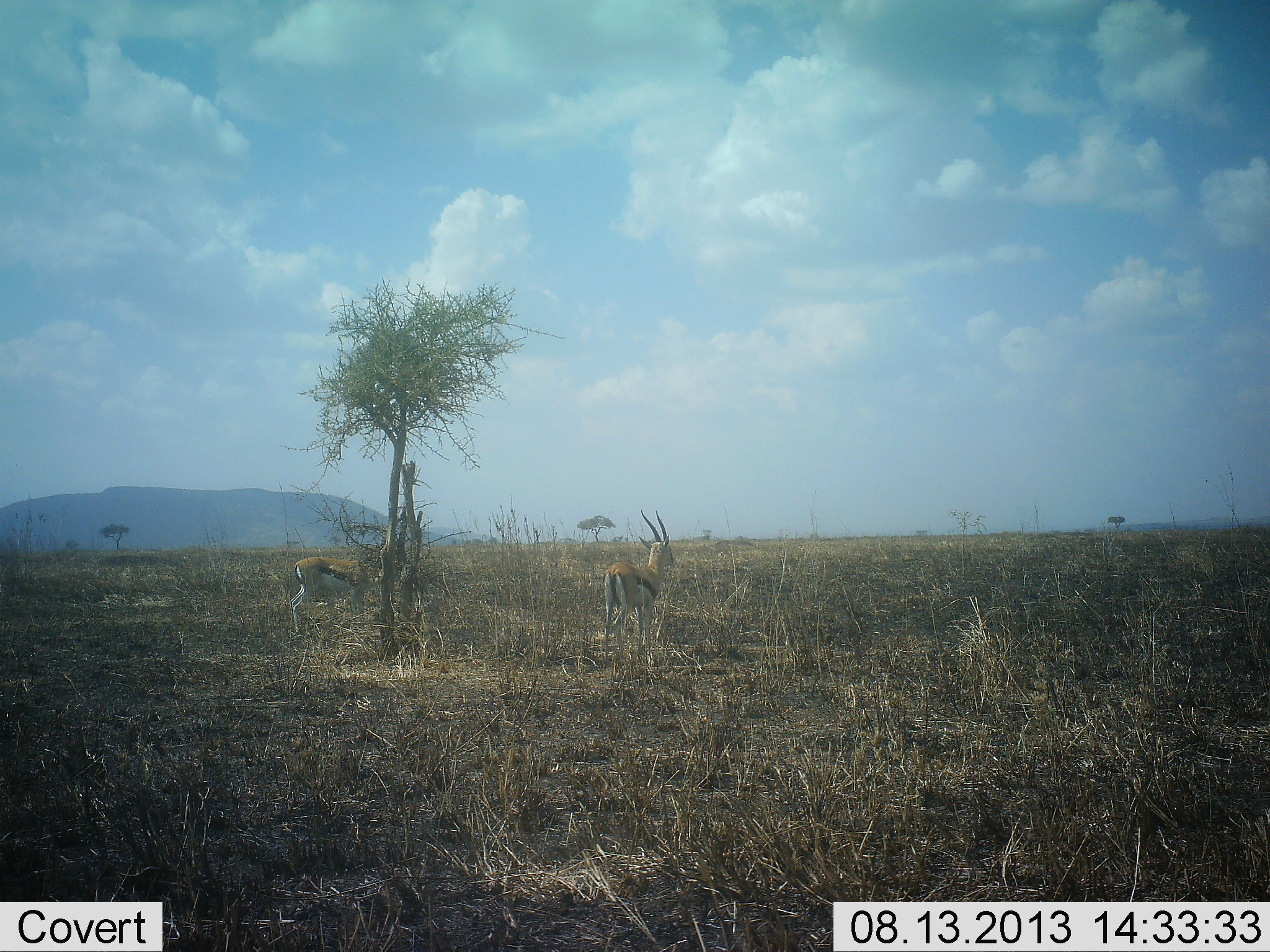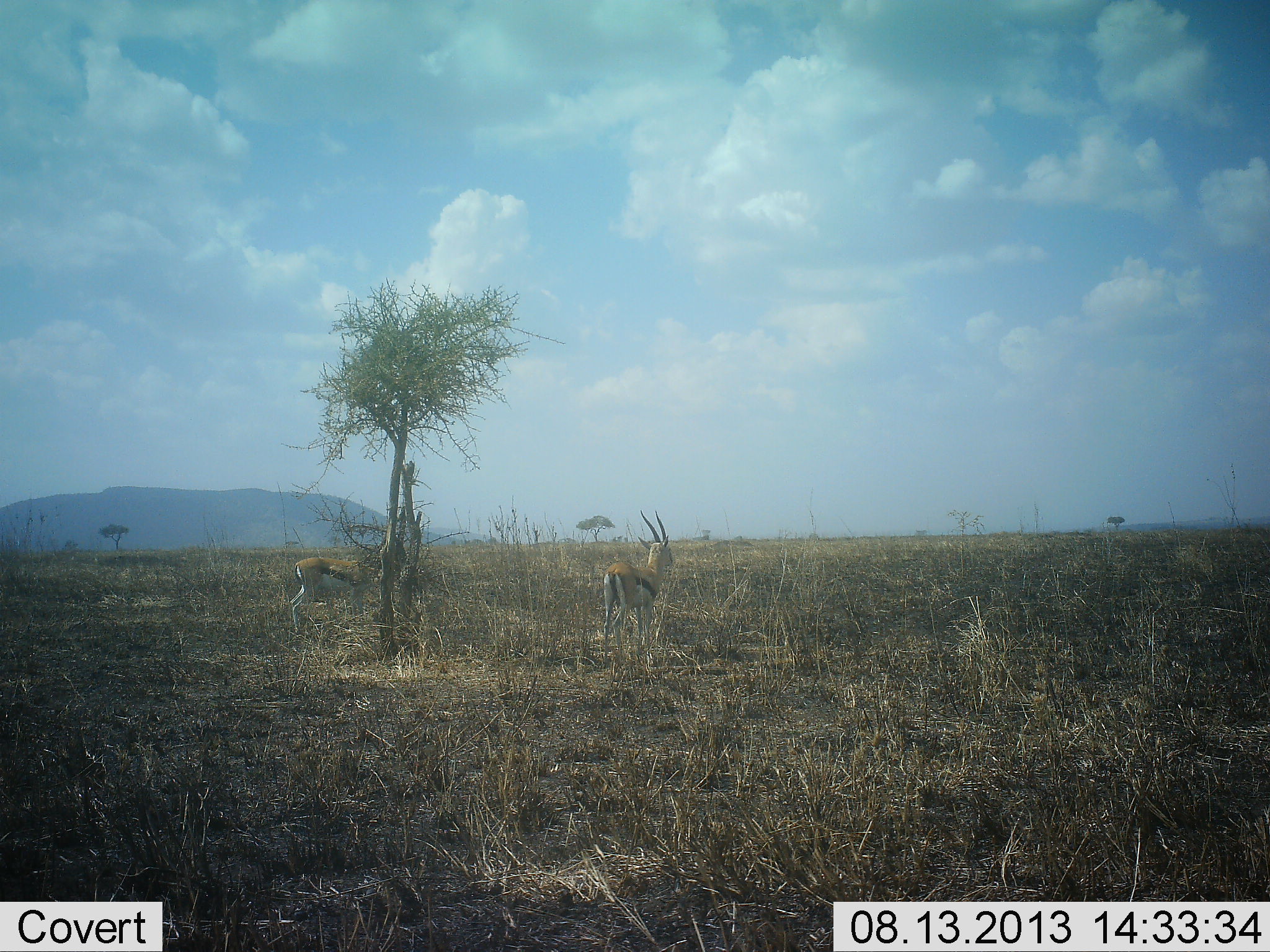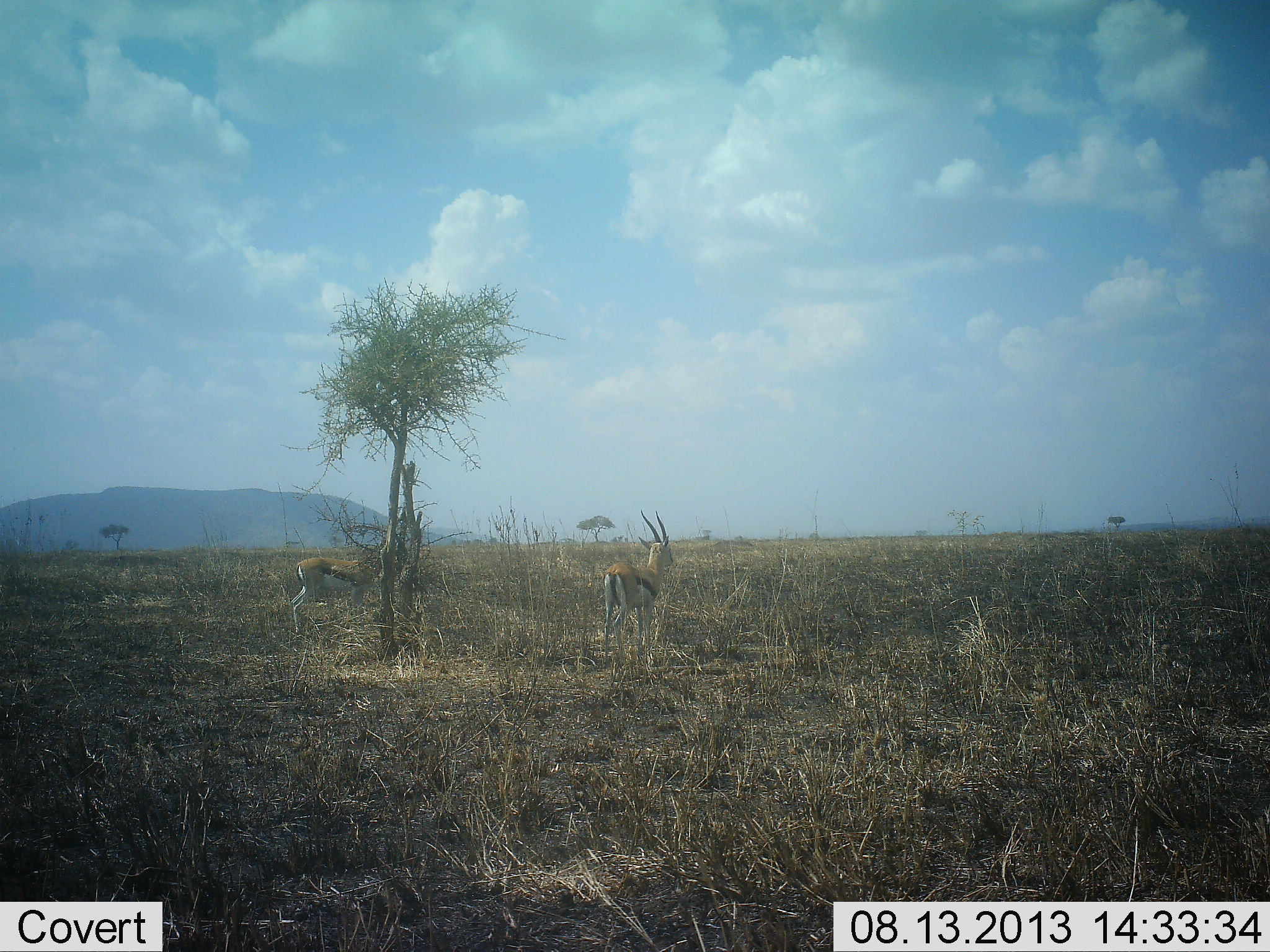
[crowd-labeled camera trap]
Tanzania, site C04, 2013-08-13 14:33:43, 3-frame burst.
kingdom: Animalia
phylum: Chordata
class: Mammalia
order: Artiodactyla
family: Bovidae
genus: Eudorcas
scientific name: Eudorcas thomsonii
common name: thomson's gazelle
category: gazellethomsons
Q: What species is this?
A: Gazellethomsons (thomson's gazelle) (Eudorcas thomsonii).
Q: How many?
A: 2.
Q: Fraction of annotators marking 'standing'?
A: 100%.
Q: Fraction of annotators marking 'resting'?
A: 0%.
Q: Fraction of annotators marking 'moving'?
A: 0%.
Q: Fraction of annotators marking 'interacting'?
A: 0%.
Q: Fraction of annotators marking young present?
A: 0%.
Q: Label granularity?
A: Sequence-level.